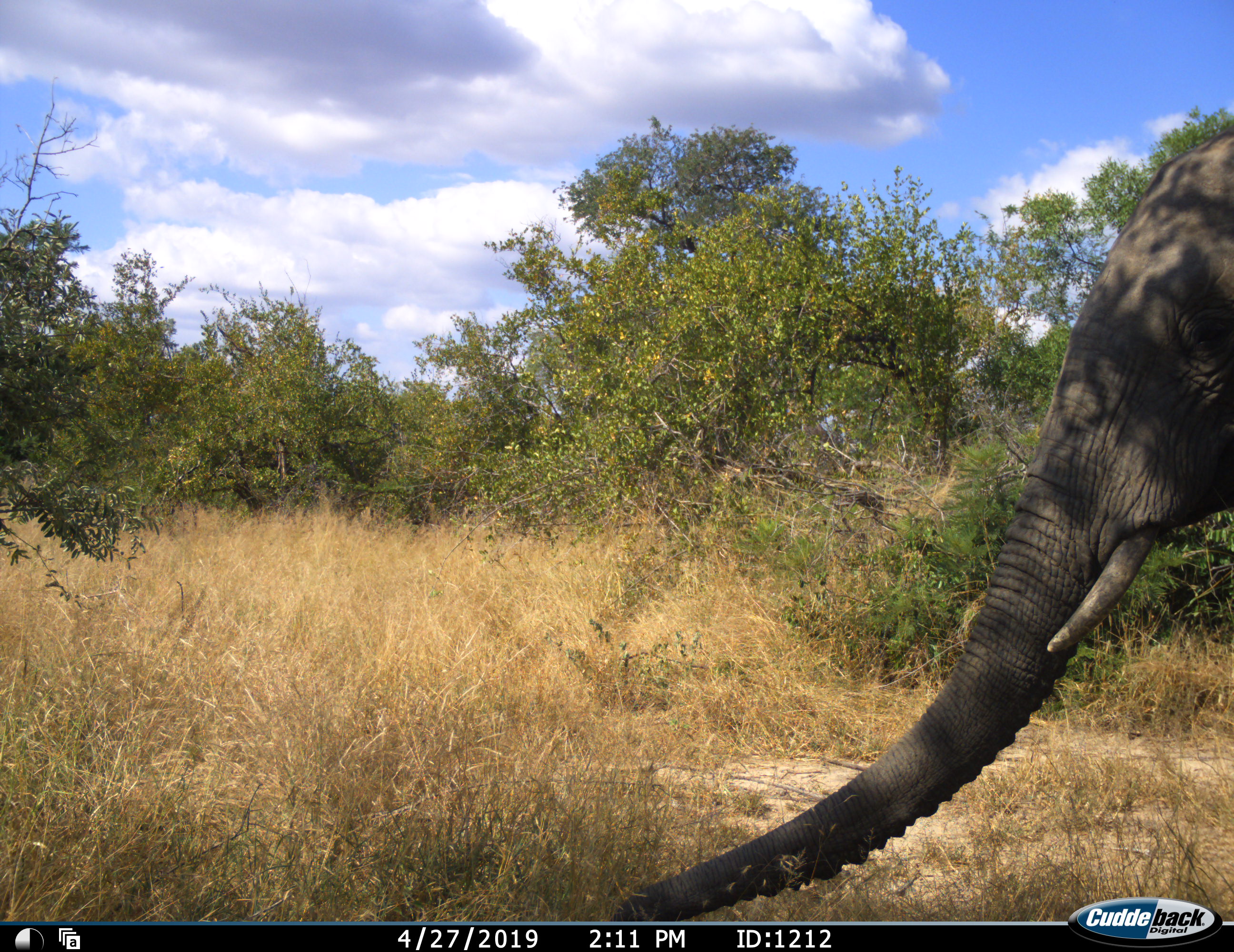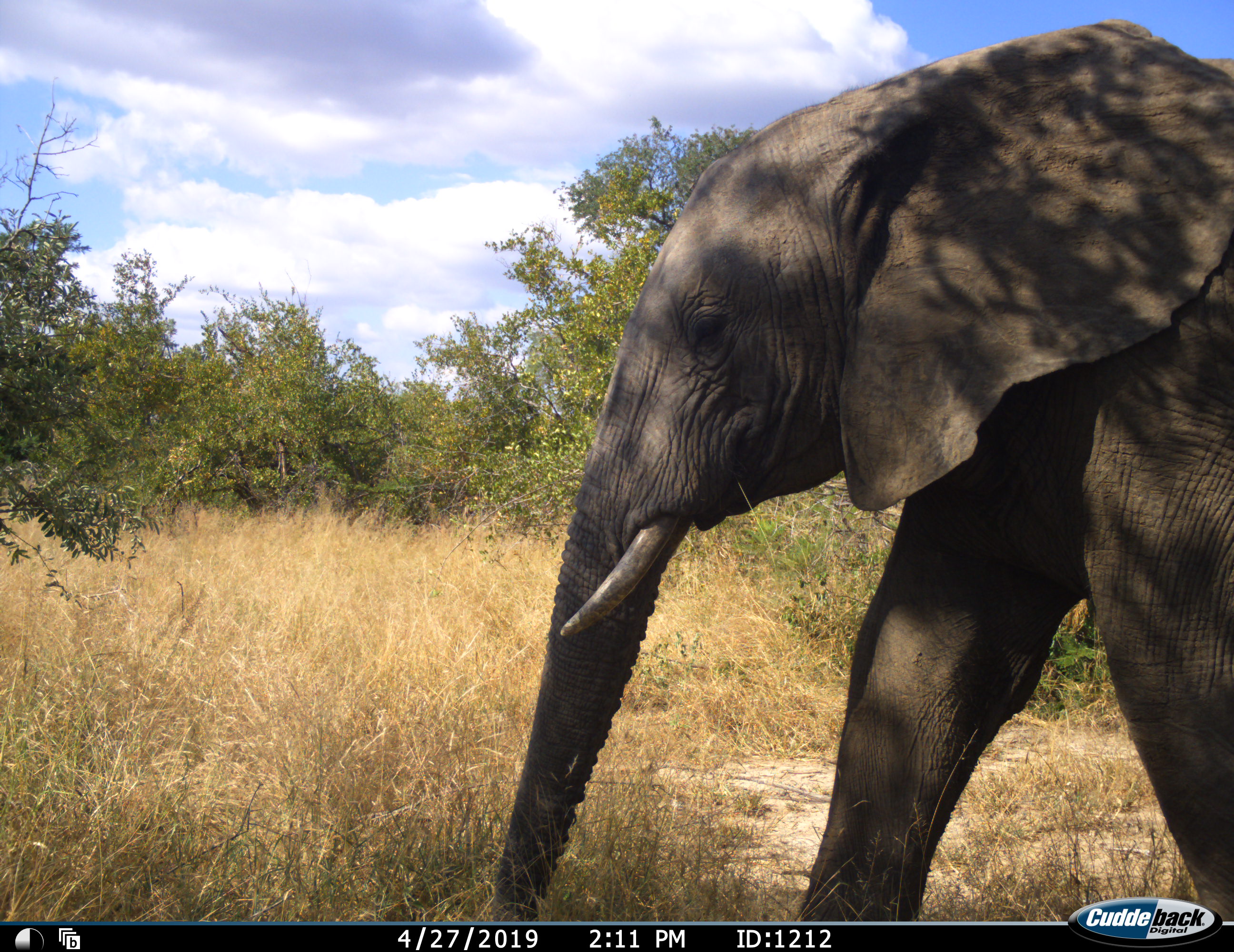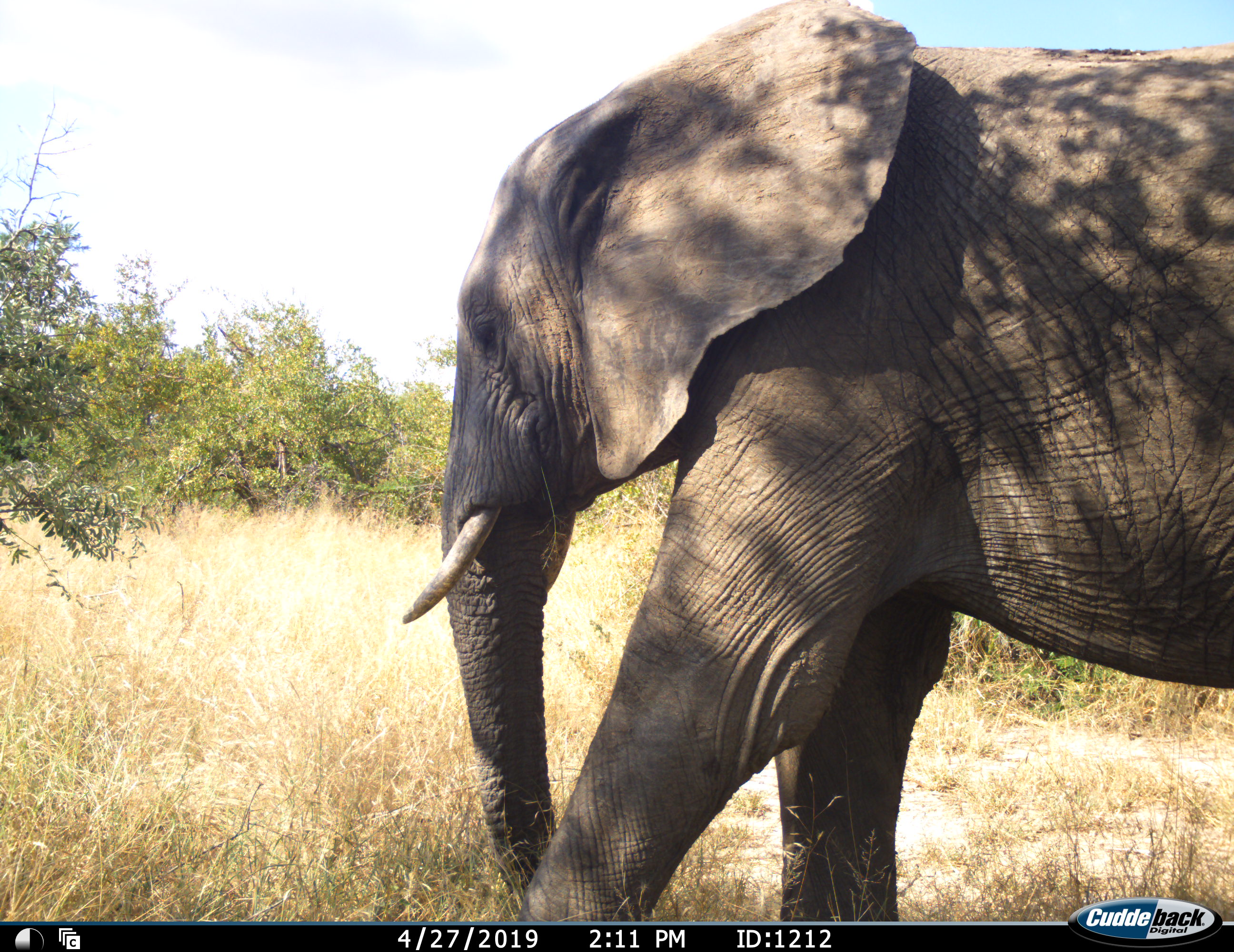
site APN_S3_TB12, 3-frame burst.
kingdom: Animalia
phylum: Chordata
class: Mammalia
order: Proboscidea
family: Elephantidae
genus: Loxodonta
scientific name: Loxodonta africana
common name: african bush elephant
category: elephant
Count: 1.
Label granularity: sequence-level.